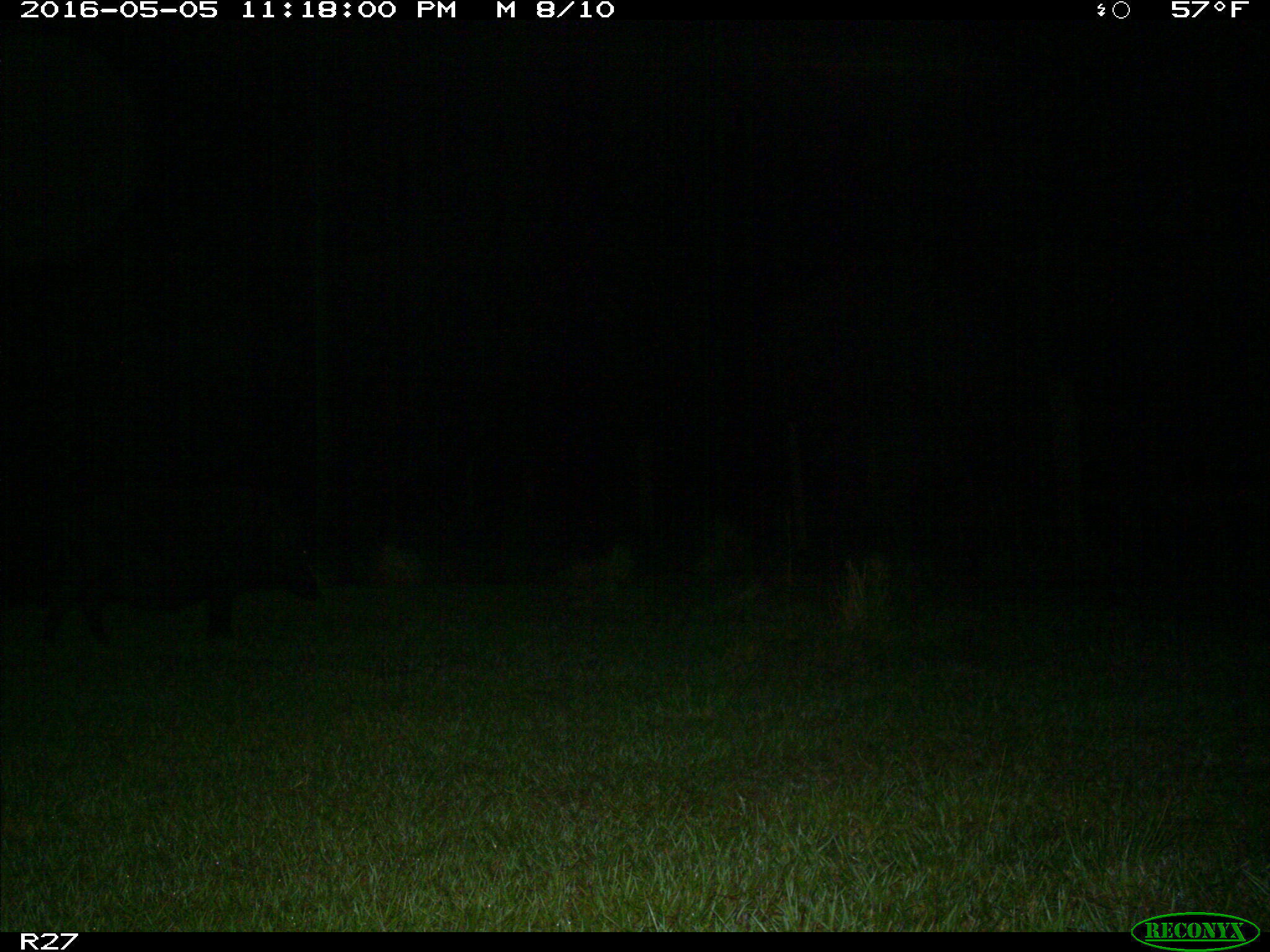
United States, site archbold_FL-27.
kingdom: Animalia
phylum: Chordata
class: Mammalia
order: Artiodactyla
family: Suidae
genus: Sus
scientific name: Sus scrofa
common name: wild boar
Sus scrofa (wild boar).